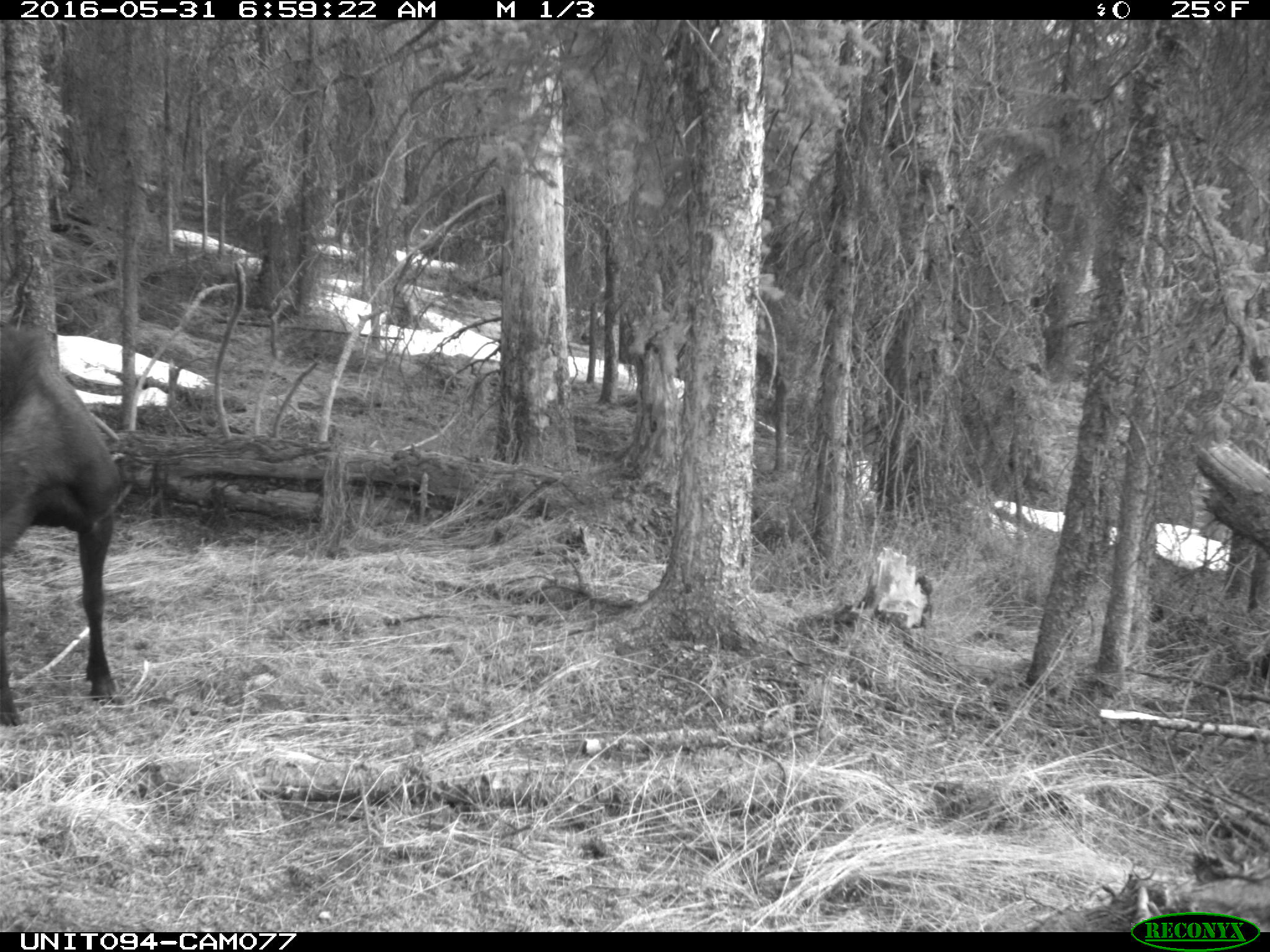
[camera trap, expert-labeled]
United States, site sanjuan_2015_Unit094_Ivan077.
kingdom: Animalia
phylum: Chordata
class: Mammalia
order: Artiodactyla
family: Cervidae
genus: Alces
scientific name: Alces alces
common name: moose